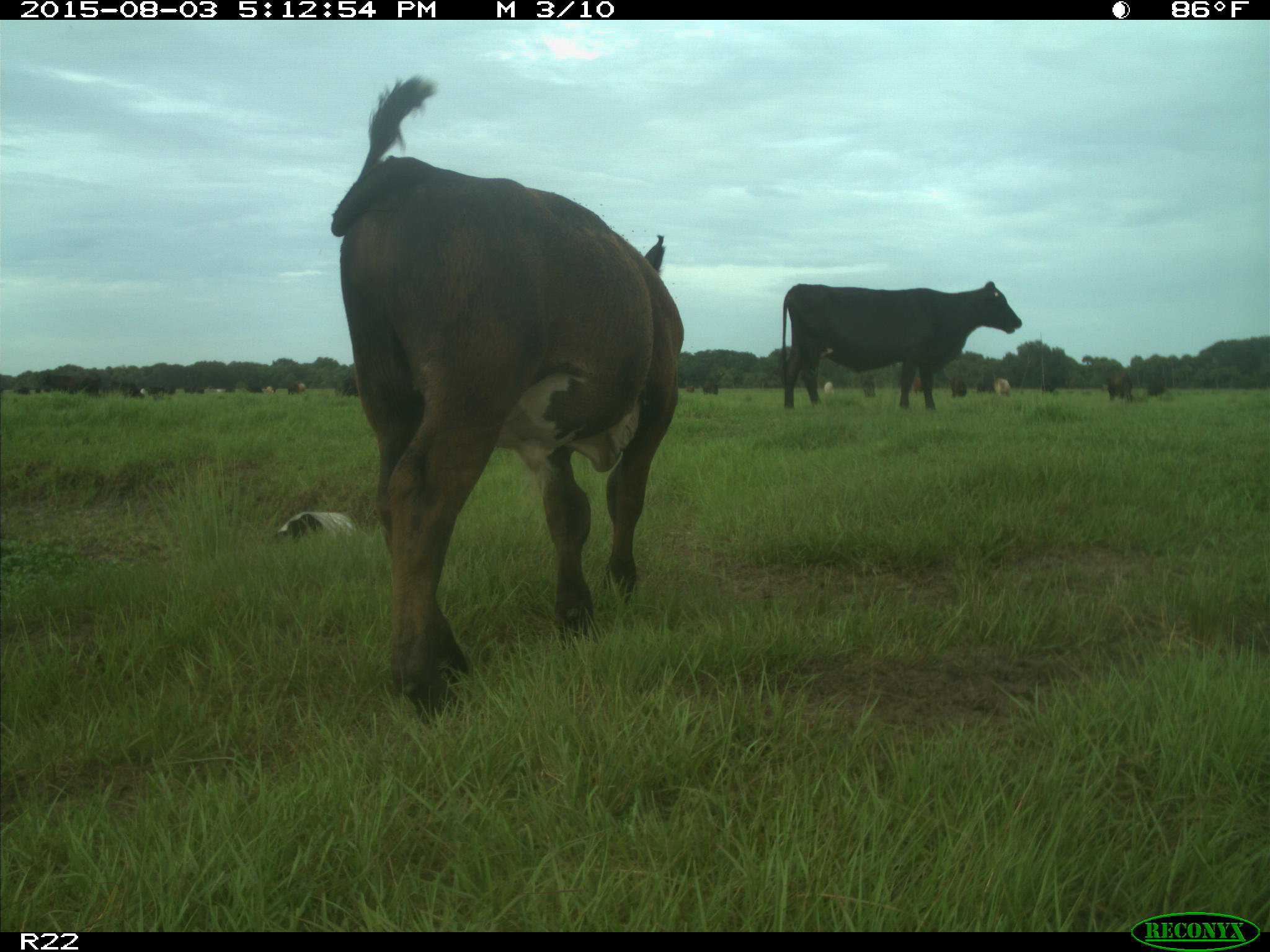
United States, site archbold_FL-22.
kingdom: Animalia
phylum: Chordata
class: Mammalia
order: Artiodactyla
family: Bovidae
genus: Bos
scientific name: Bos taurus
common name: domestic cow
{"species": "Bos taurus (domestic cow)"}